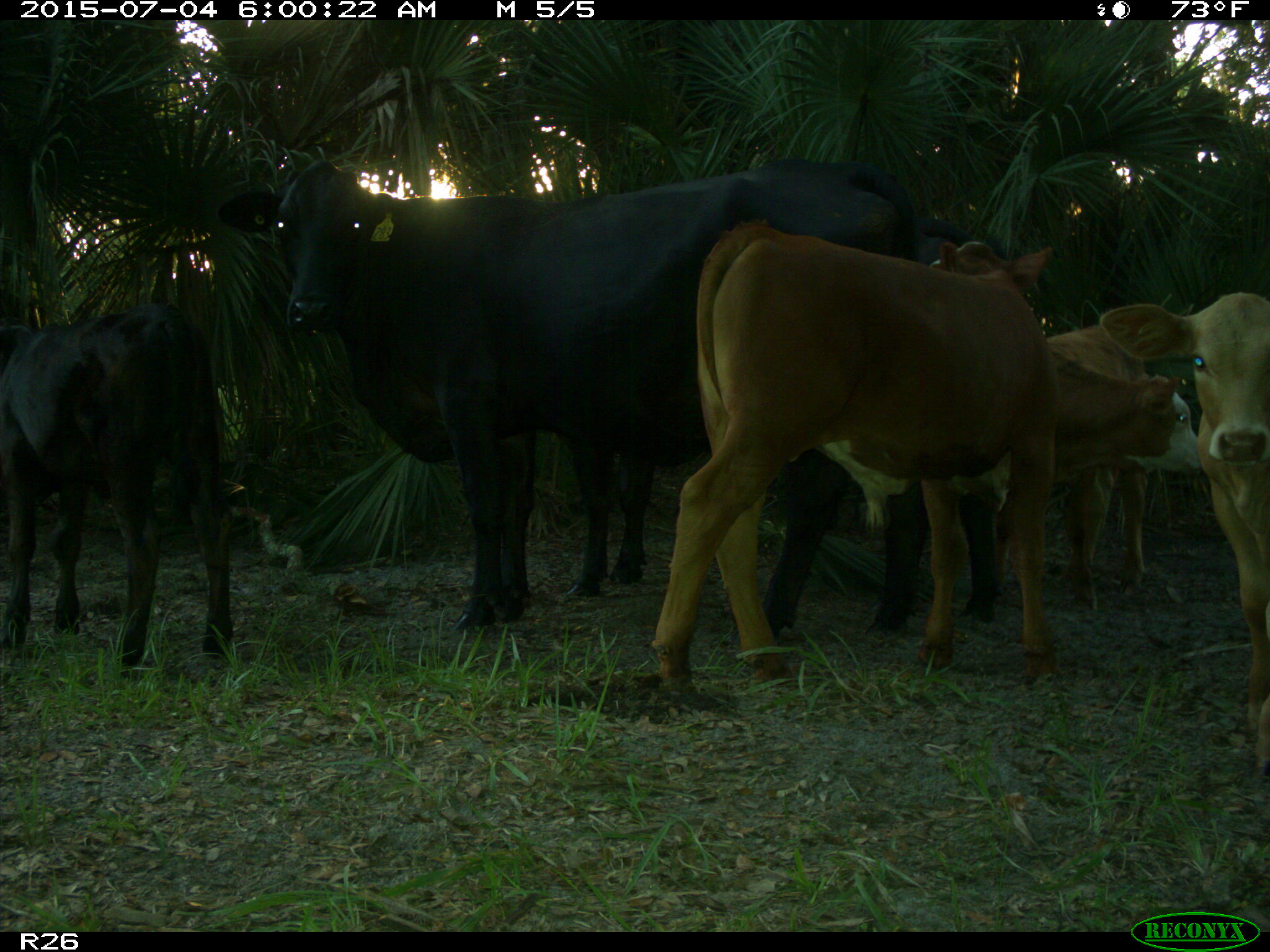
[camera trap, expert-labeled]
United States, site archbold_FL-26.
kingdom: Animalia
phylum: Chordata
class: Mammalia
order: Artiodactyla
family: Bovidae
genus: Bos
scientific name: Bos taurus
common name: domestic cow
Bos taurus (domestic cow).